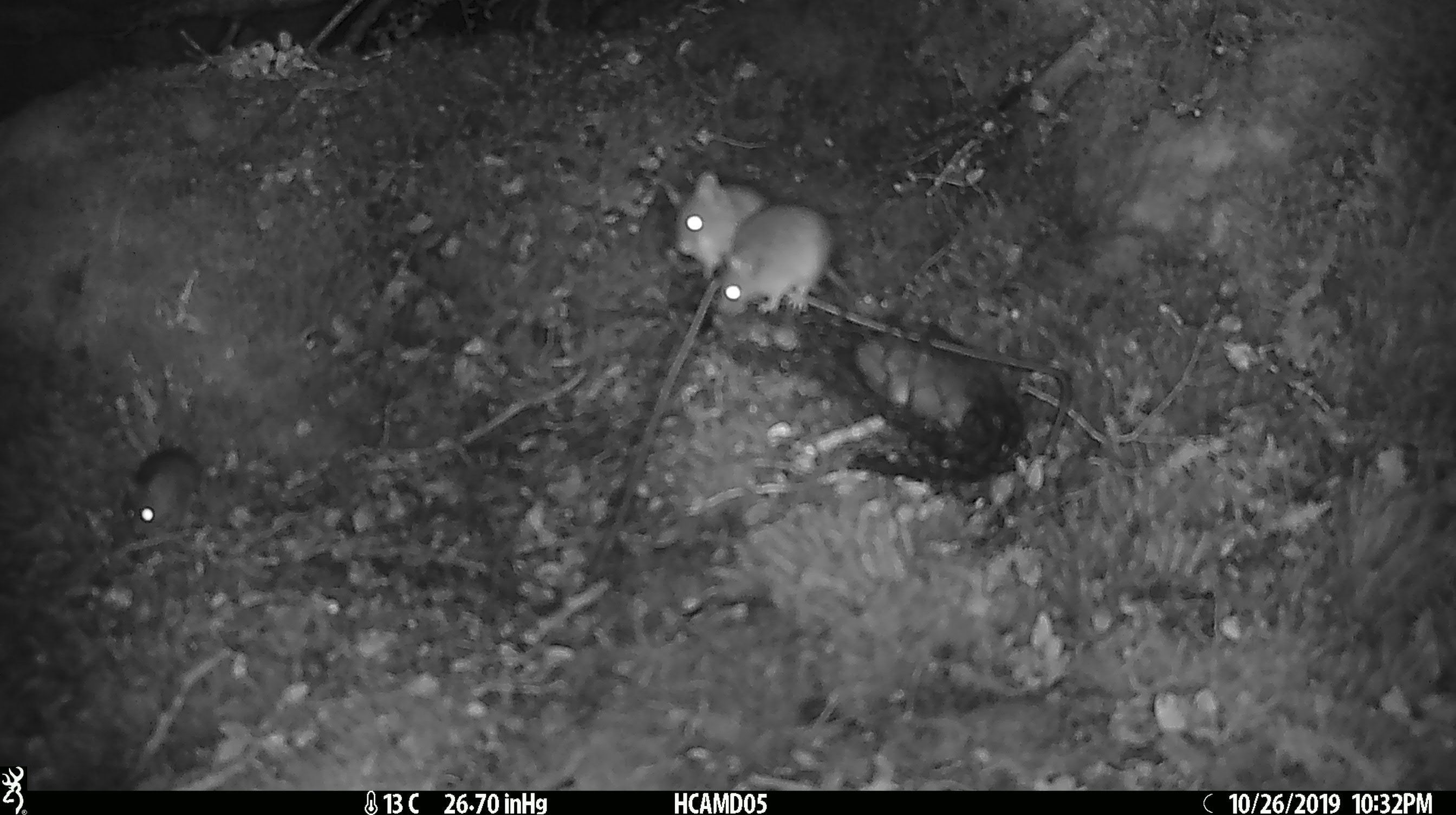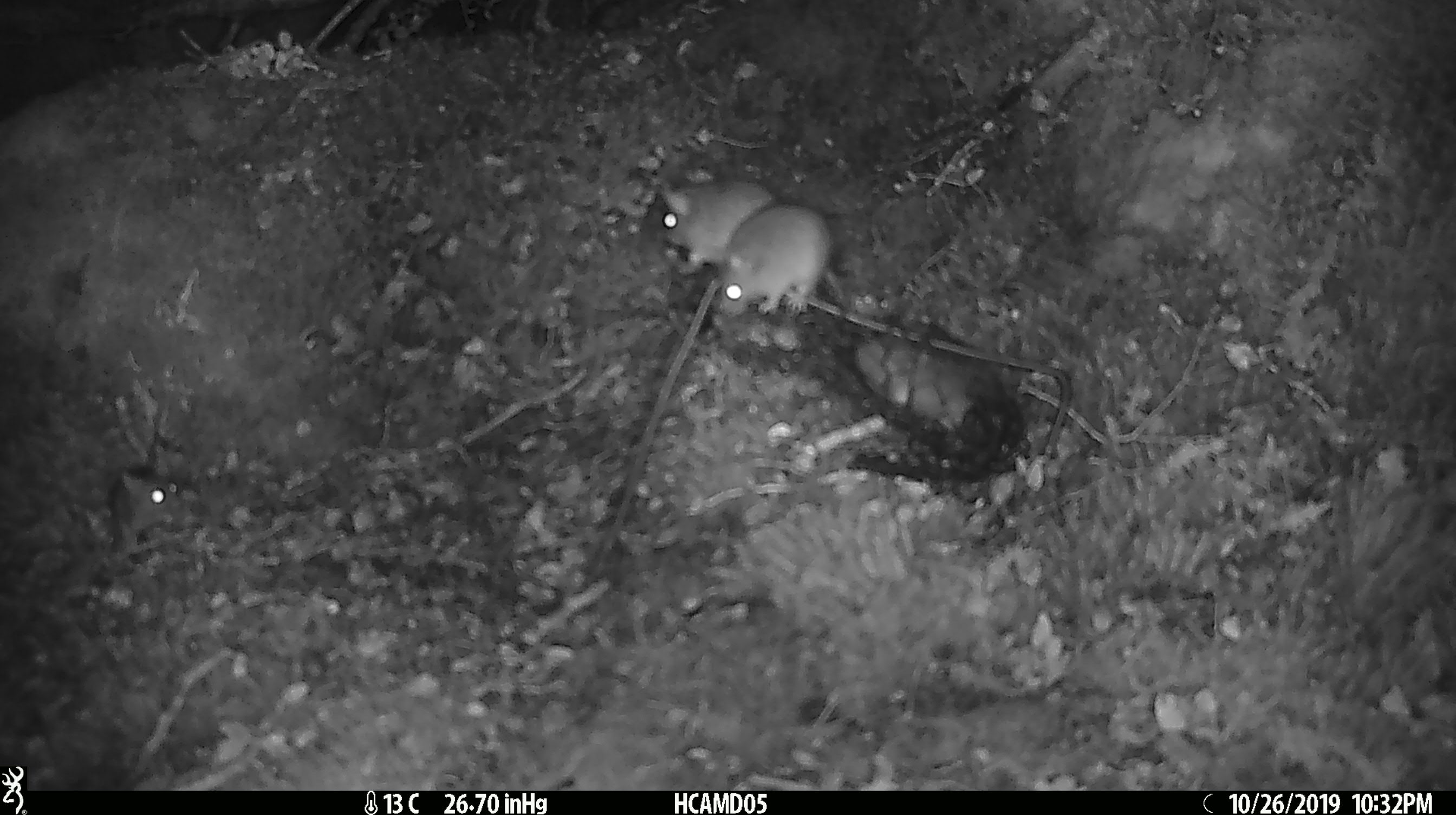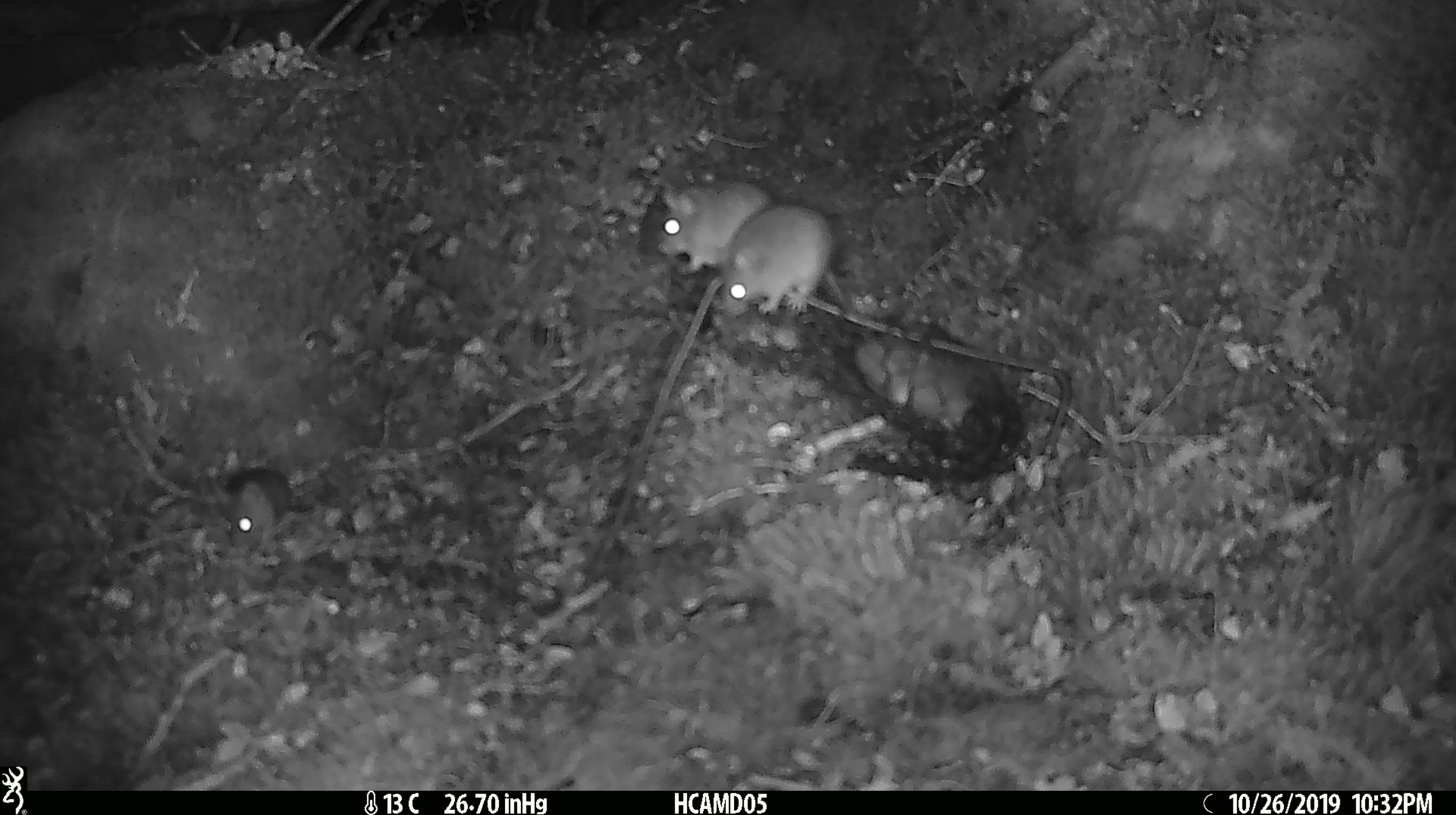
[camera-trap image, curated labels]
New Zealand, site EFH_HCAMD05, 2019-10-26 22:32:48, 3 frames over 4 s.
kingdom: Animalia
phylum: Chordata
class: Mammalia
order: Rodentia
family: Muridae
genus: Mus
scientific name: Mus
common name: mouse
Mouse (Mus).